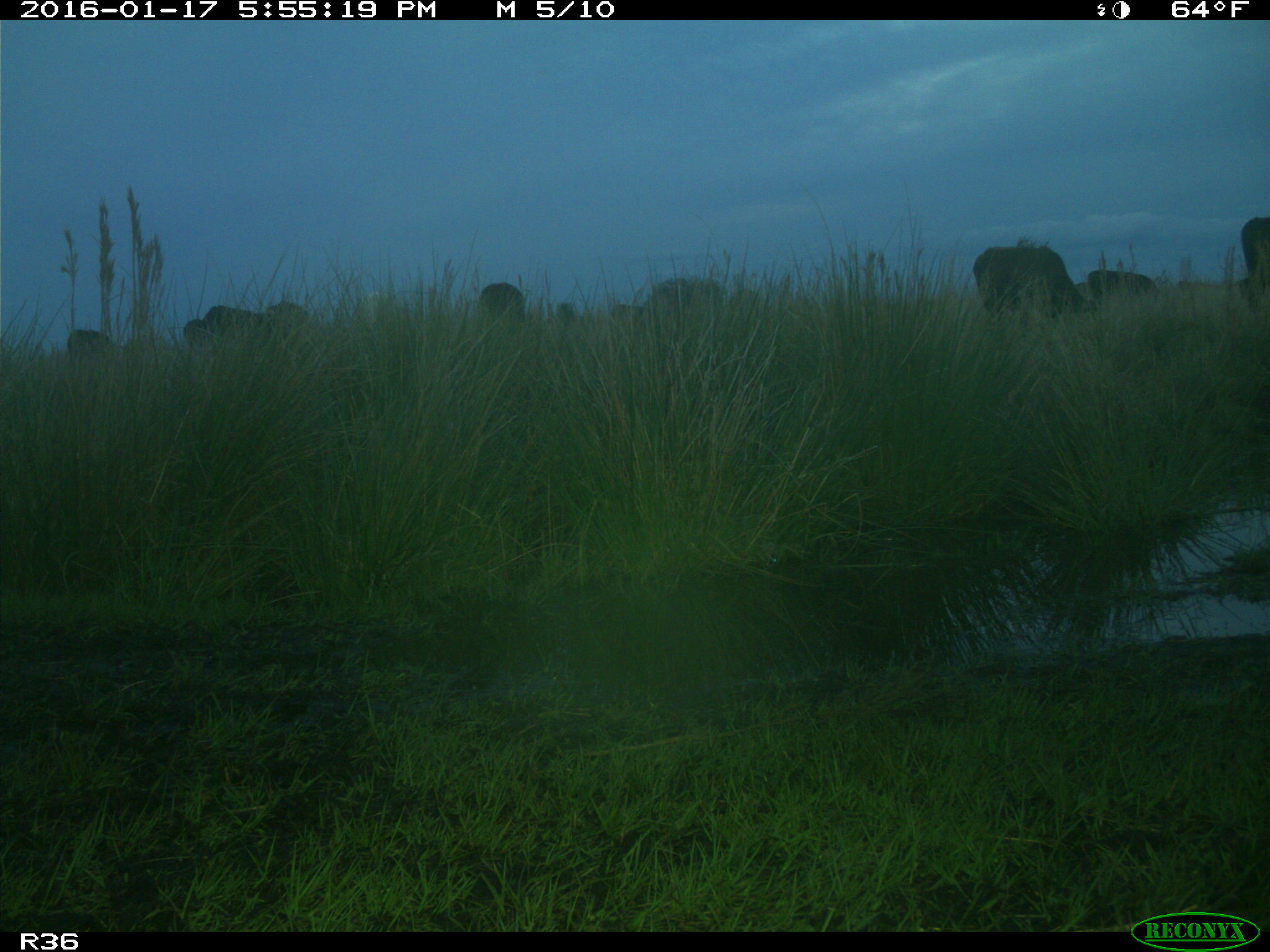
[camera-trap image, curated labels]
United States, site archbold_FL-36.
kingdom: Animalia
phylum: Chordata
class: Mammalia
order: Artiodactyla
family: Bovidae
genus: Bos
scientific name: Bos taurus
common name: domestic cow